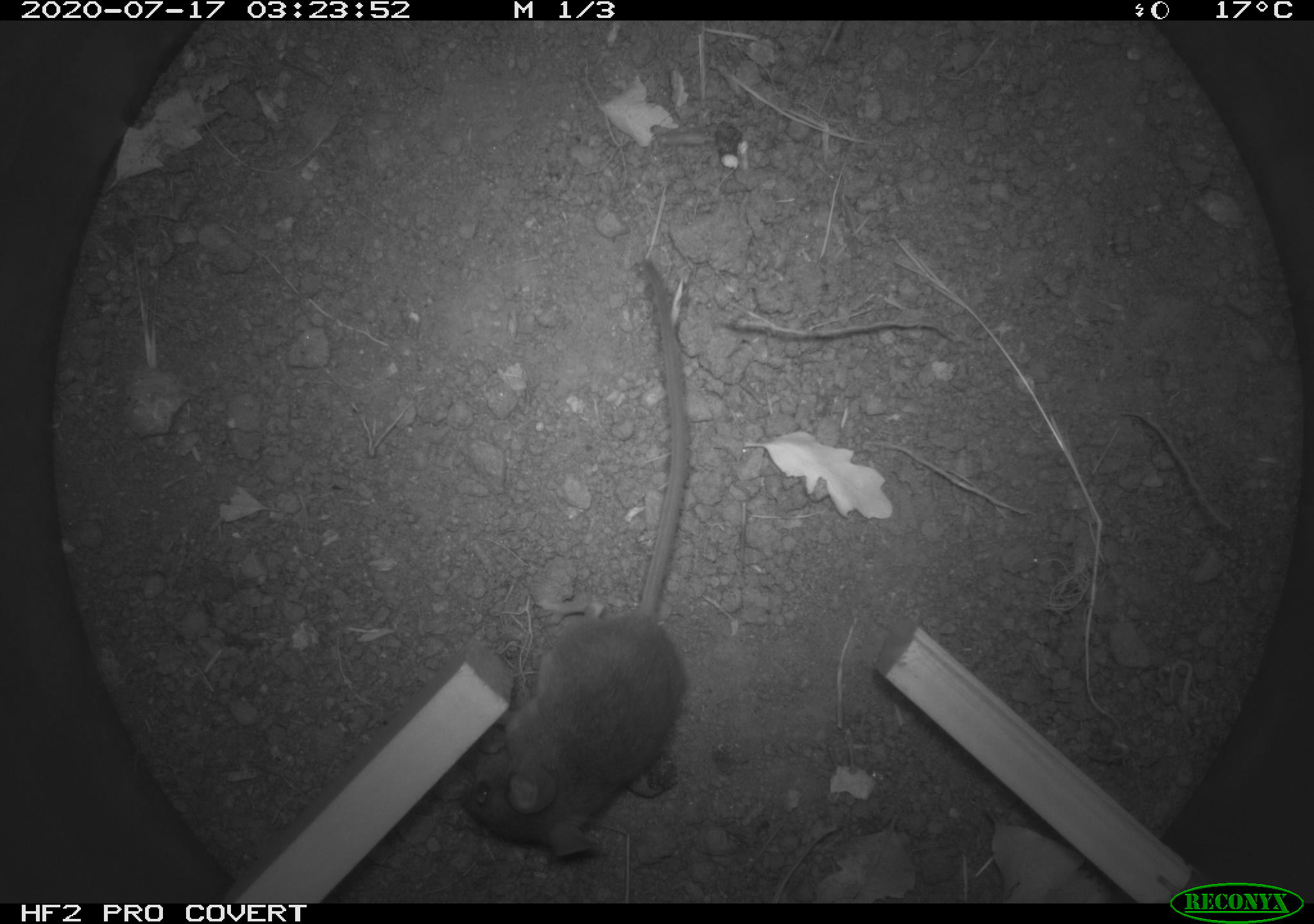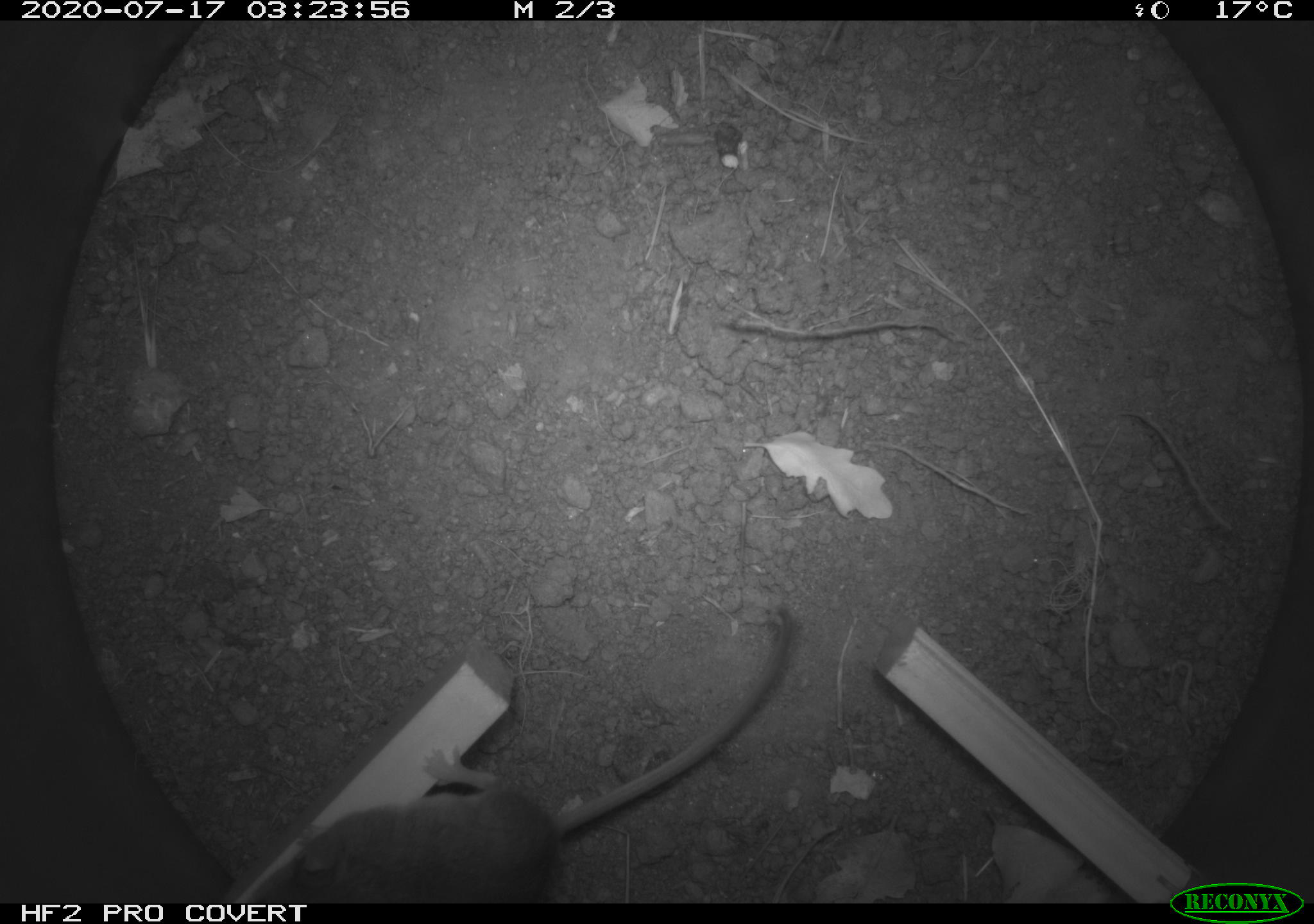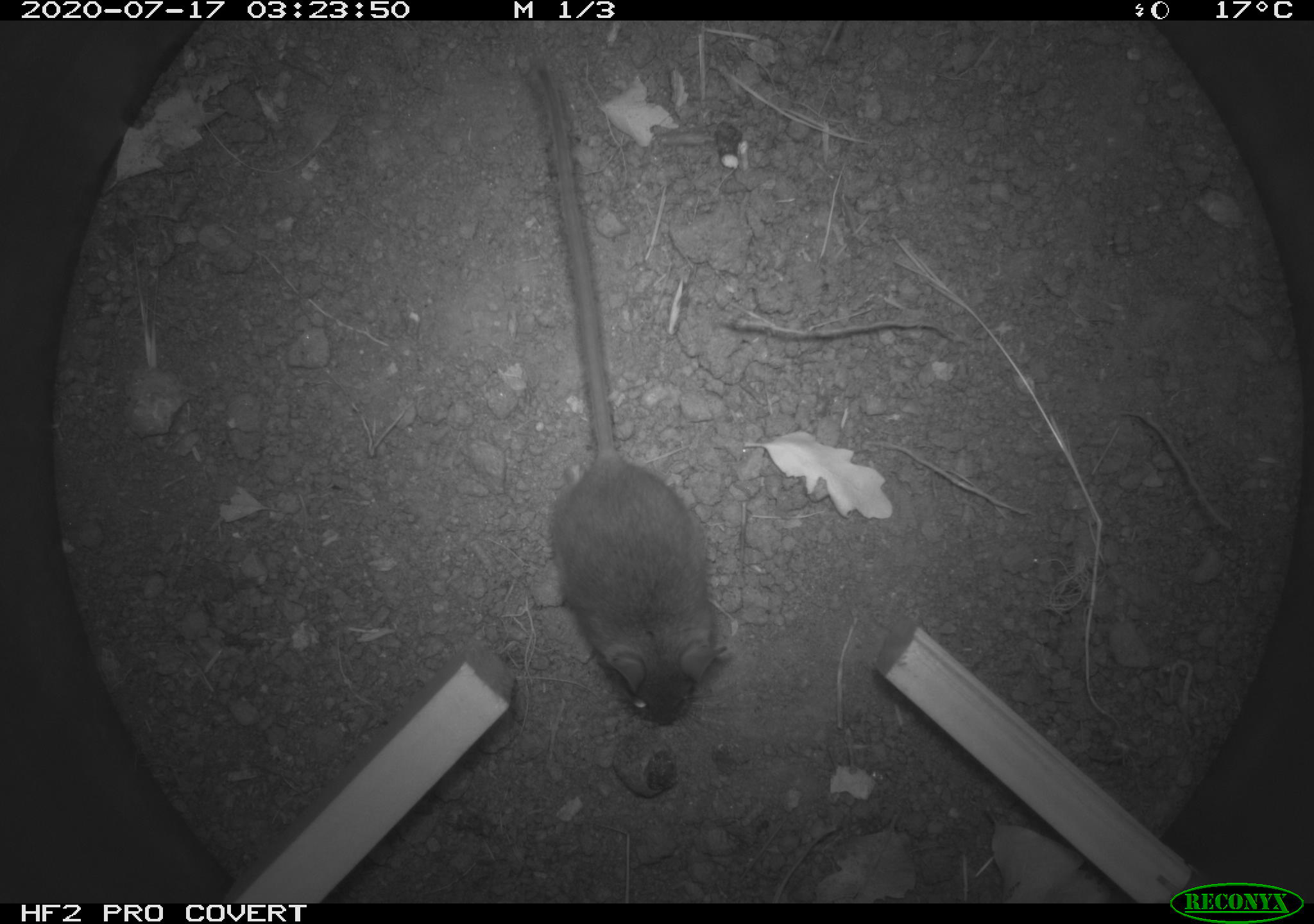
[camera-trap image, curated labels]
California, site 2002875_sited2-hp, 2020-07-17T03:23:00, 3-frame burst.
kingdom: Animalia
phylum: Chordata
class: Mammalia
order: Rodentia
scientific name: Rodentia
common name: rodent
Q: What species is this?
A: Rodent (Rodentia).